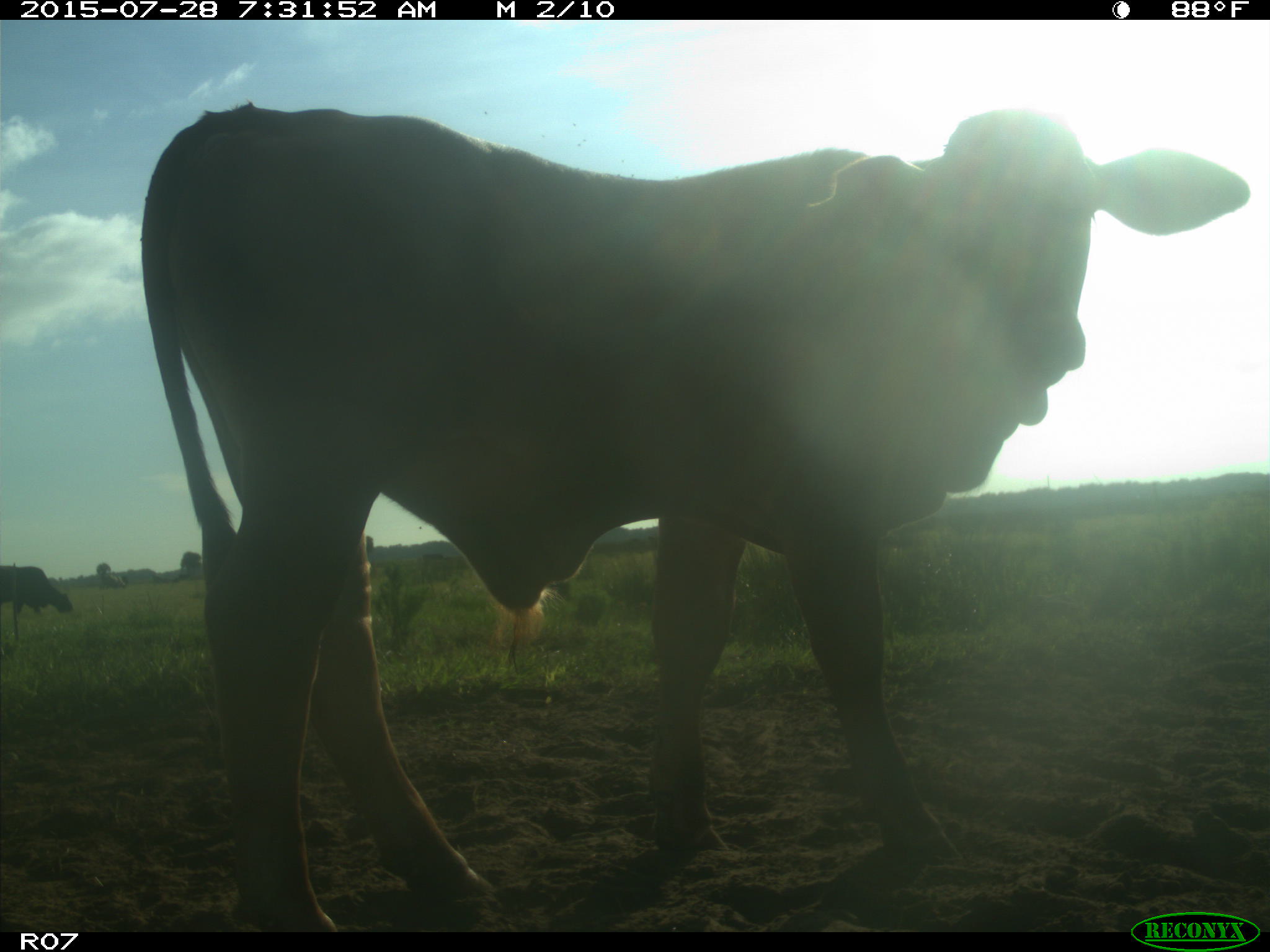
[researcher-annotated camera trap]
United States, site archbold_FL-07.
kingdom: Animalia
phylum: Chordata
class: Mammalia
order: Artiodactyla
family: Bovidae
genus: Bos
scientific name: Bos taurus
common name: domestic cow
Bos taurus (domestic cow).